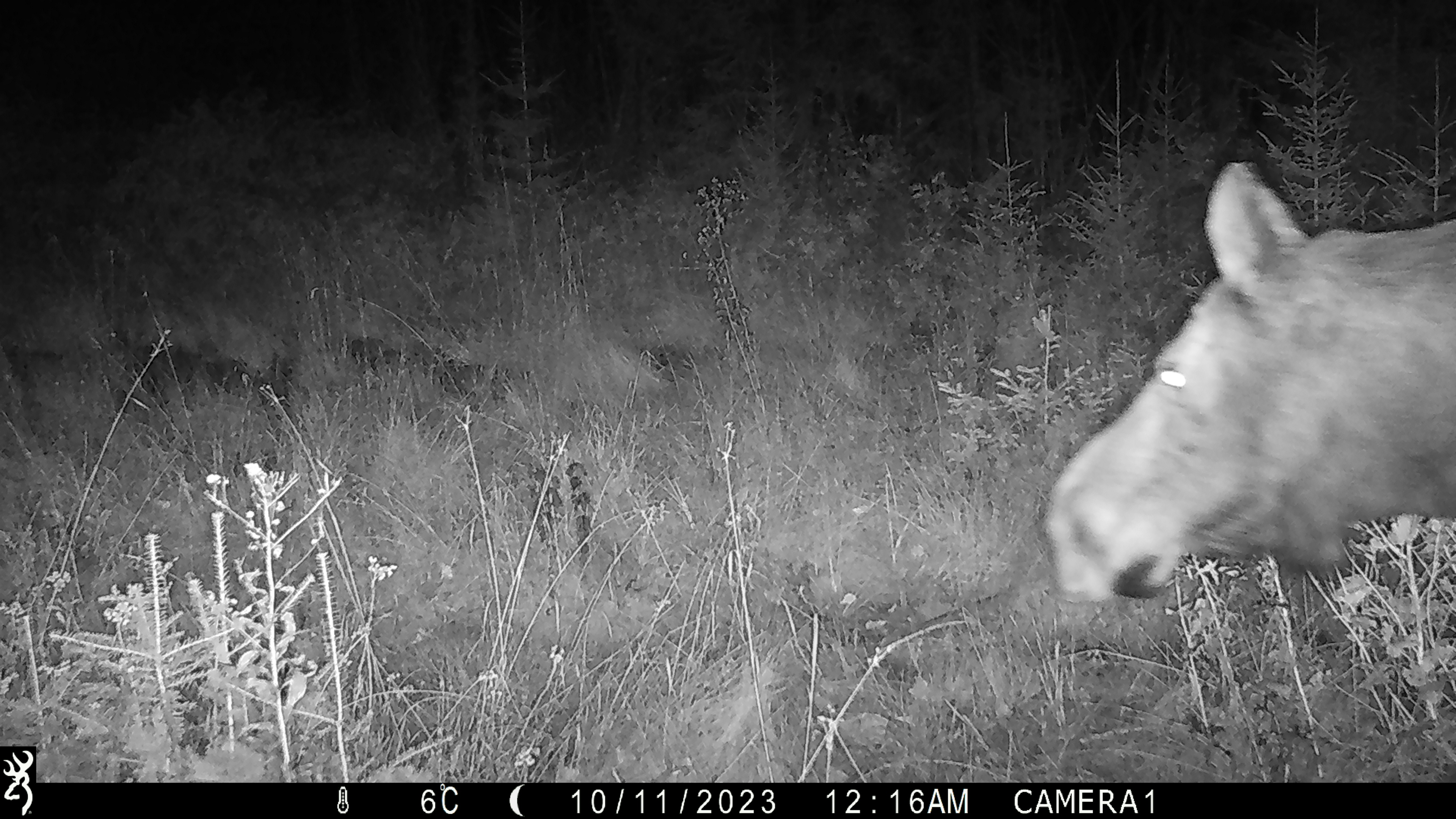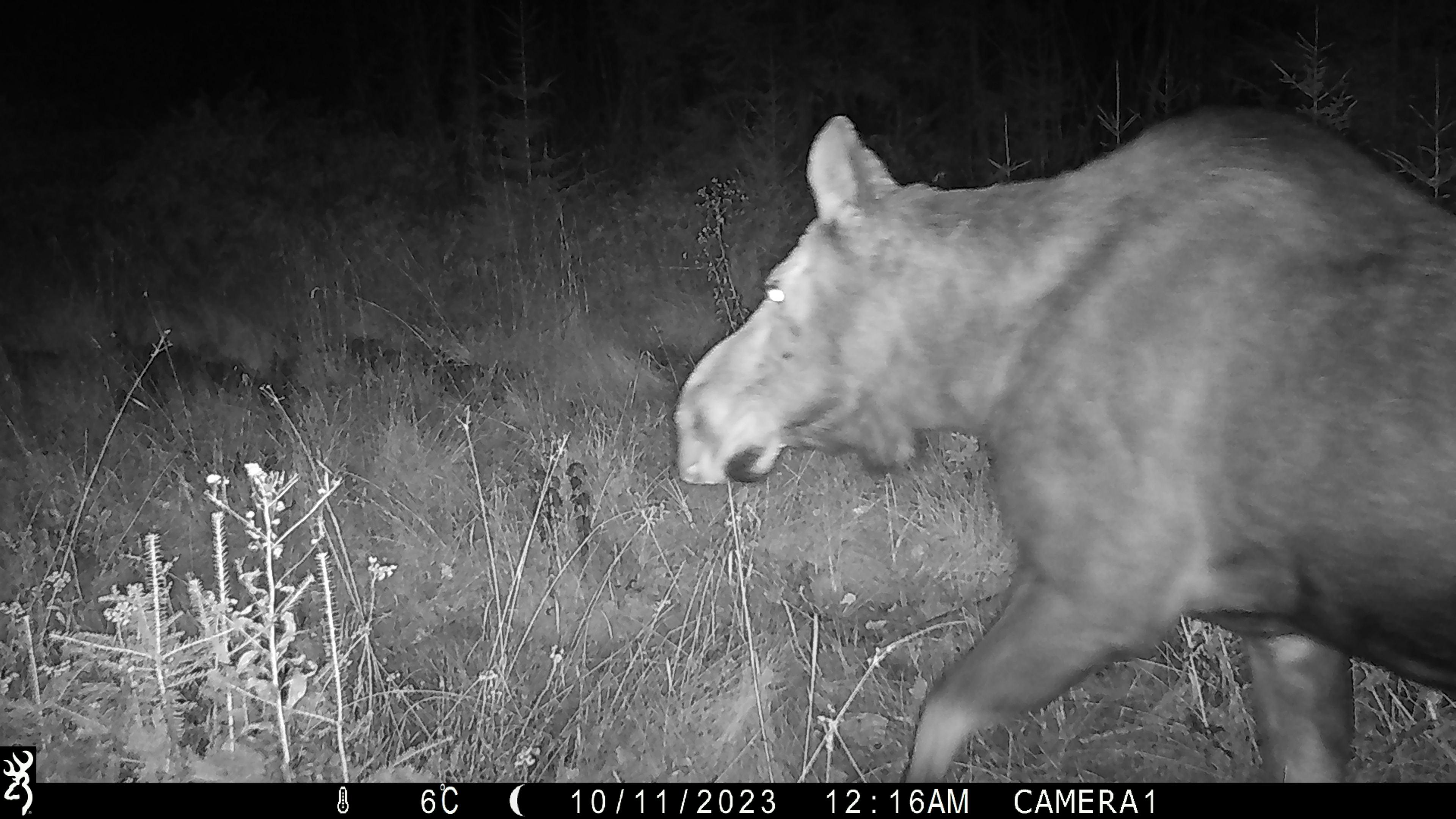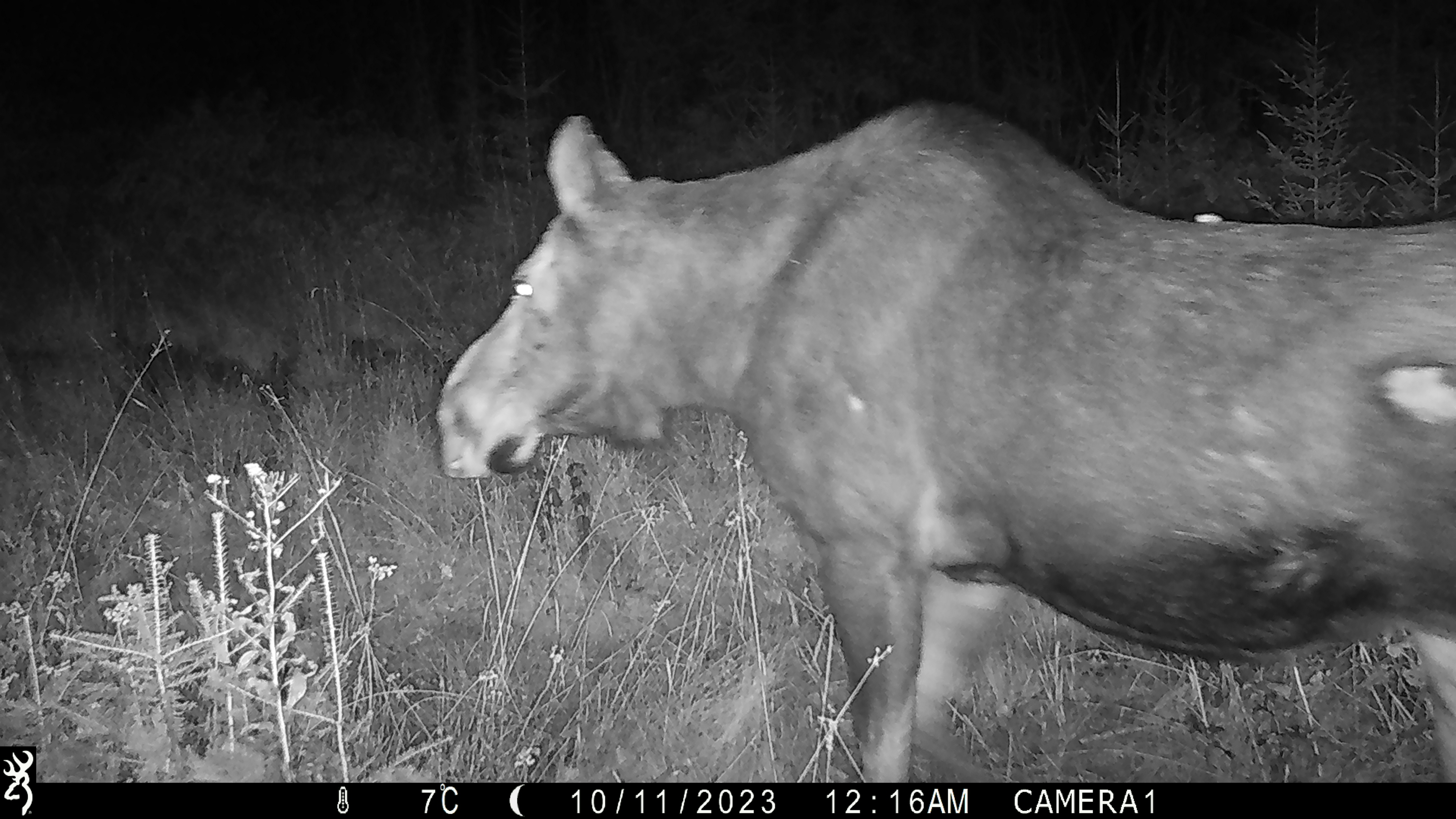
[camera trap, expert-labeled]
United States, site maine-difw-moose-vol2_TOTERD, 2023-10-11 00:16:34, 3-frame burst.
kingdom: Animalia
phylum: Chordata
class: Mammalia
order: Artiodactyla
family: Cervidae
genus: Alces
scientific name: Alces alces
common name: moose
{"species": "moose (Alces alces)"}